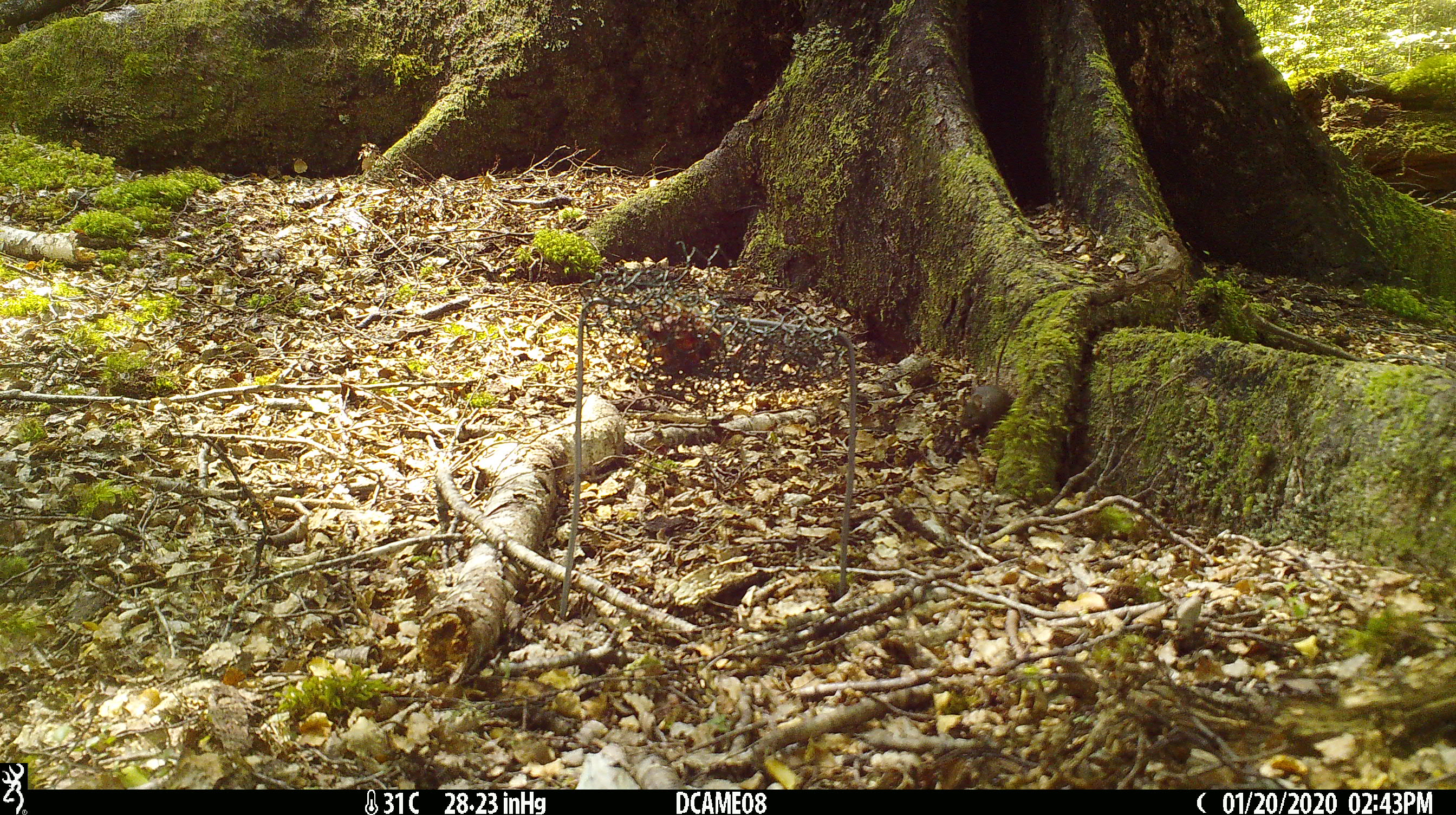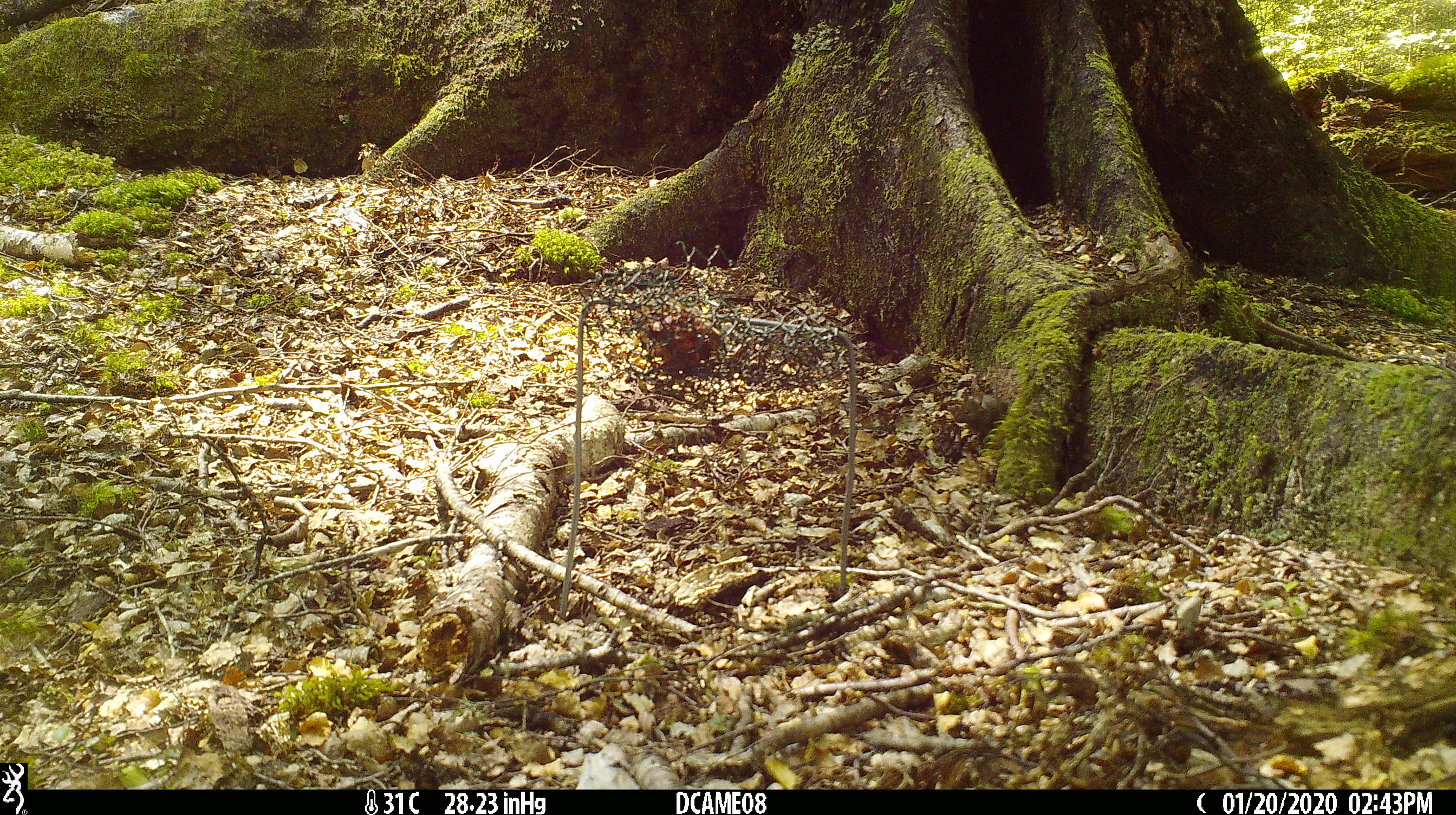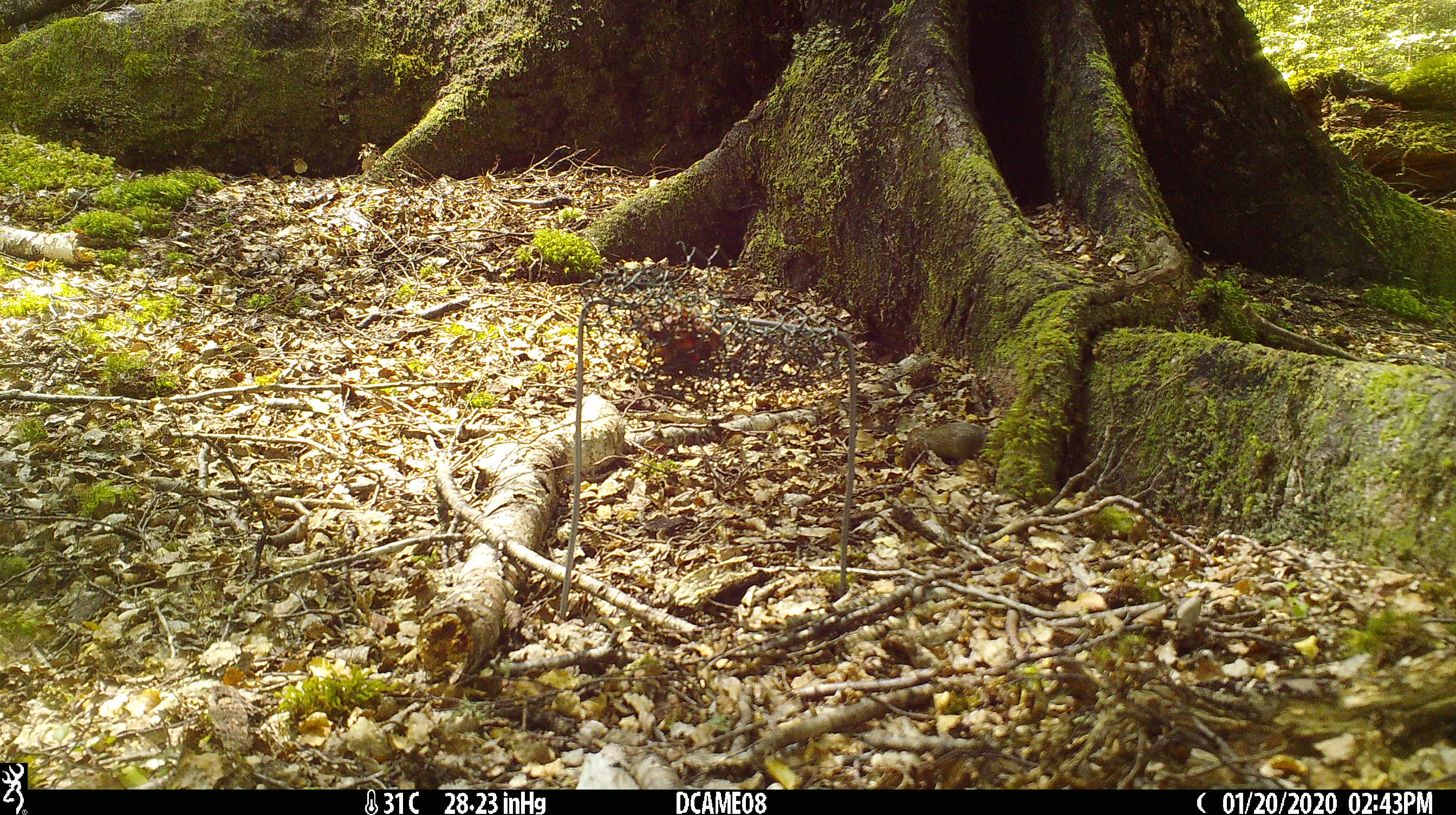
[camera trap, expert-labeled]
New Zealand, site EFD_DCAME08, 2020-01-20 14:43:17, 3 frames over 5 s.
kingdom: Animalia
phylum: Chordata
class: Mammalia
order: Rodentia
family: Muridae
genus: Mus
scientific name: Mus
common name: mouse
Mouse (Mus).